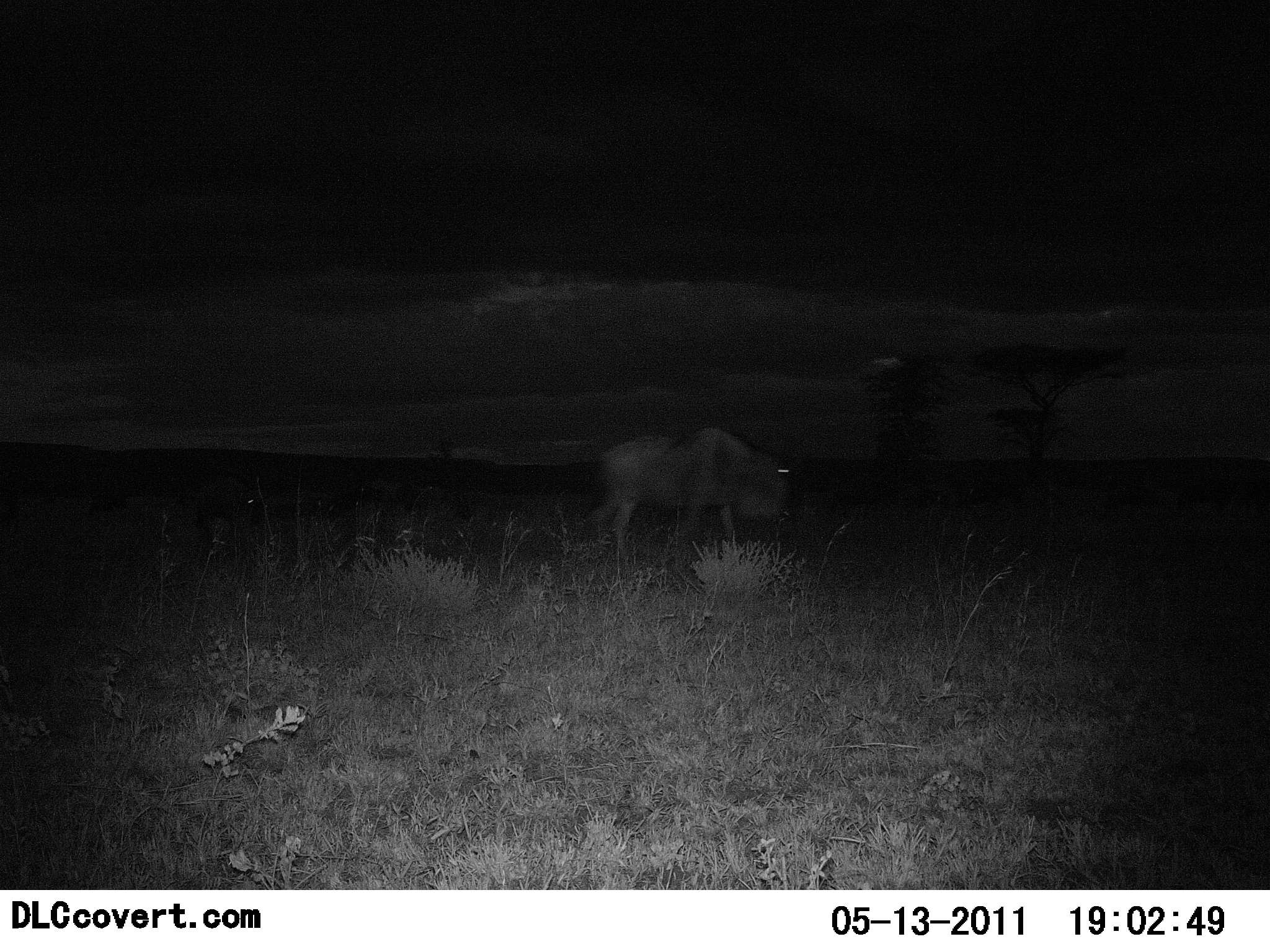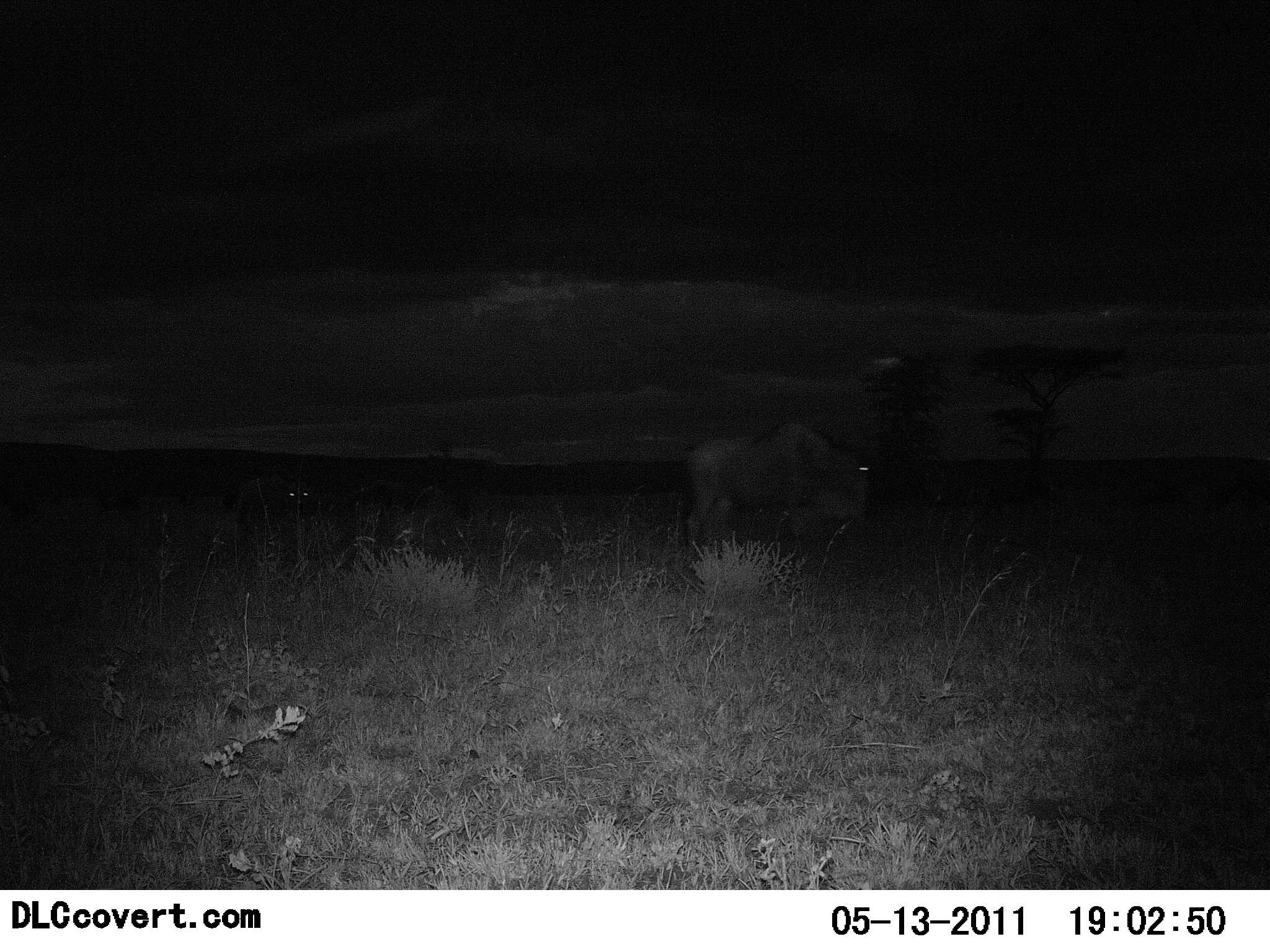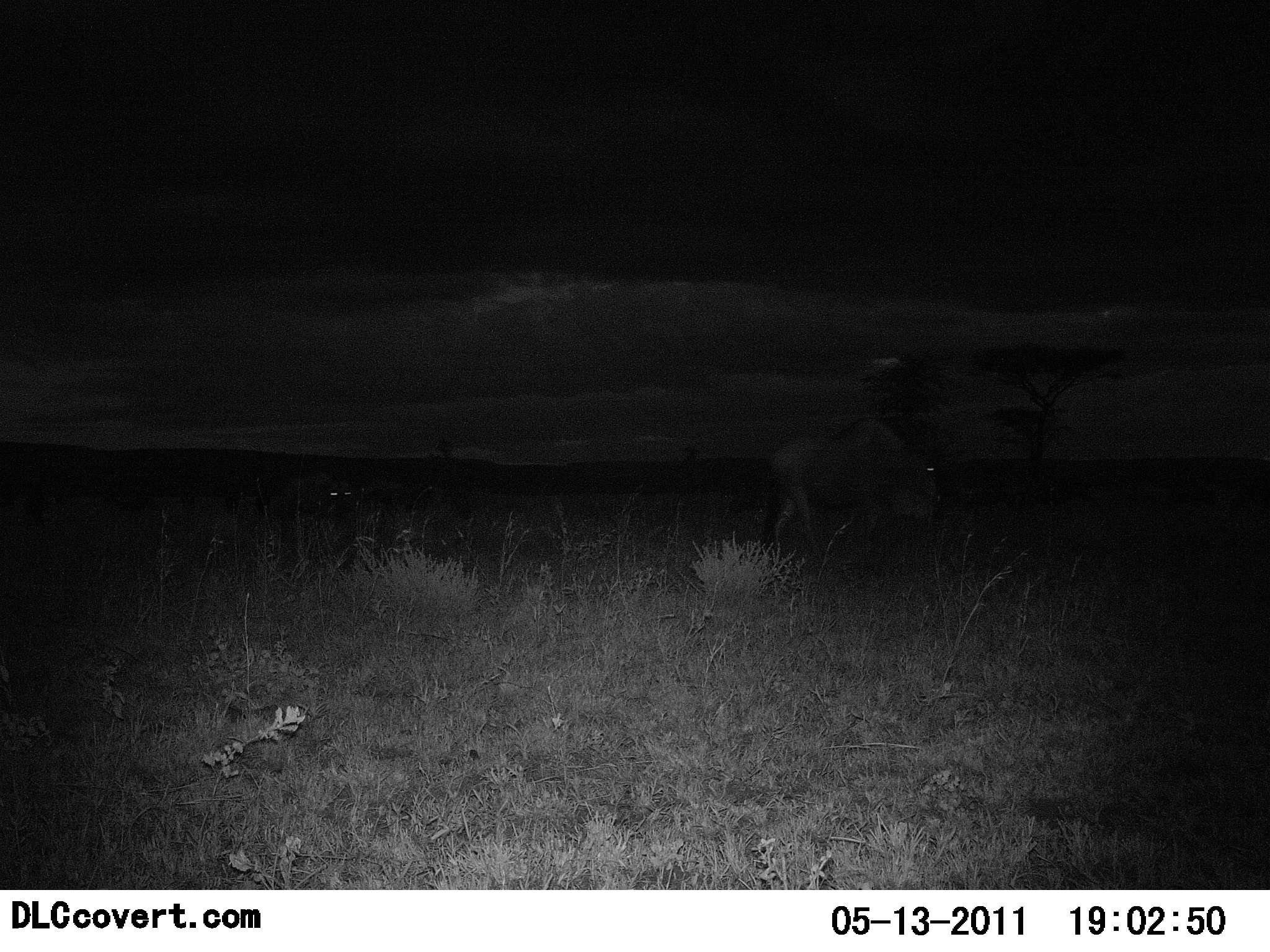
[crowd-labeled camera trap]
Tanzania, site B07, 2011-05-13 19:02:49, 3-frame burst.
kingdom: Animalia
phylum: Chordata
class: Mammalia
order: Artiodactyla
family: Bovidae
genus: Connochaetes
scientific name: Connochaetes taurinus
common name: blue wildebeest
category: wildebeest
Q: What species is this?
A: Wildebeest (blue wildebeest) (Connochaetes taurinus).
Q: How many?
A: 2.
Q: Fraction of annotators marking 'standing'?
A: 8%.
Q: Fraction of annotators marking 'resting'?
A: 0%.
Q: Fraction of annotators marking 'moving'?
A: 92%.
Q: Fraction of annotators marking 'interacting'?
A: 0%.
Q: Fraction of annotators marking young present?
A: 0%.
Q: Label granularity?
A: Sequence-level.